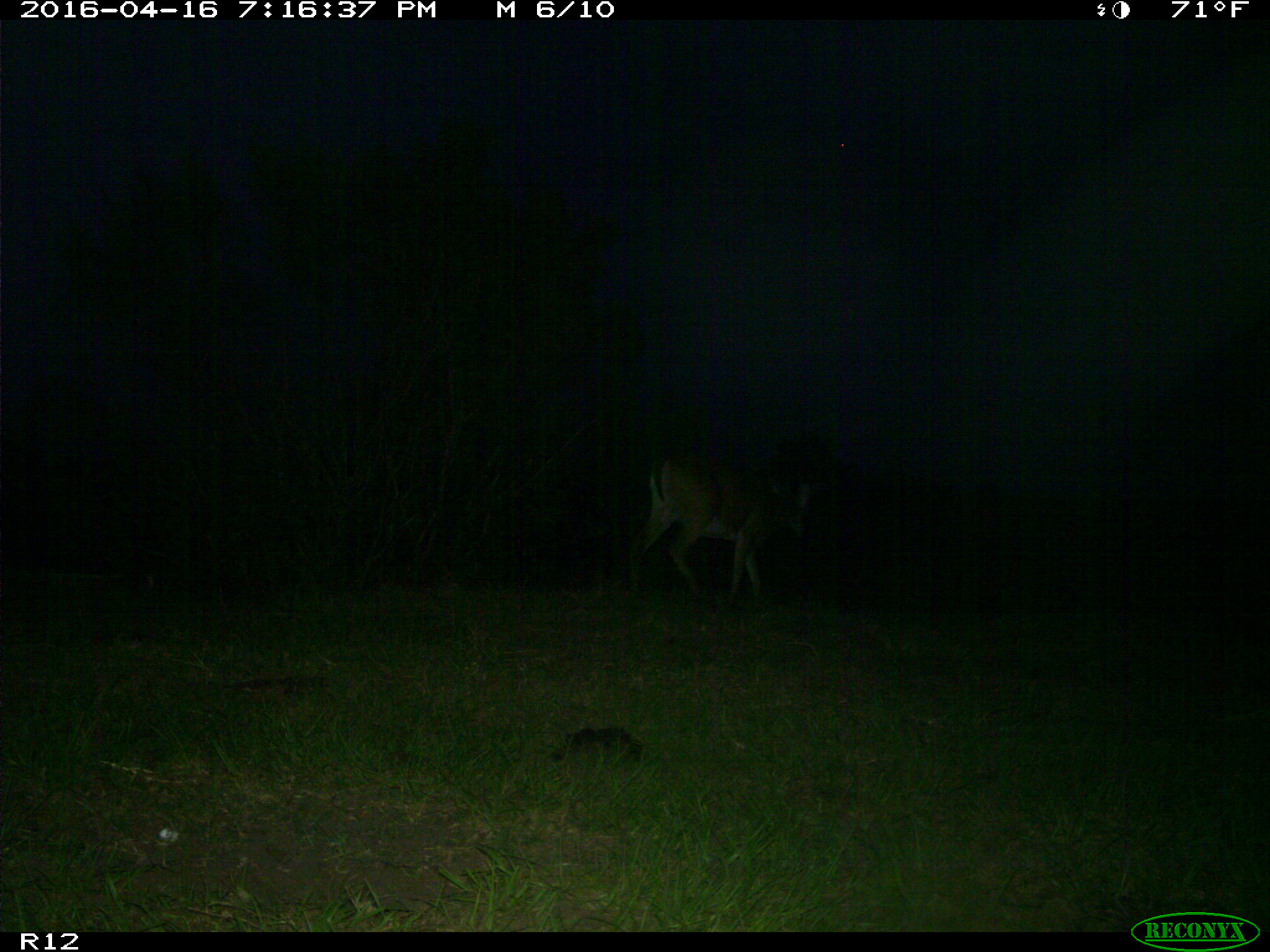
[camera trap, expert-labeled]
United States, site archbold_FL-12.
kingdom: Animalia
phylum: Chordata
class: Mammalia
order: Artiodactyla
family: Cervidae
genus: Odocoileus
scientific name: Odocoileus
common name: deer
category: unidentified deer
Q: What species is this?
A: Unidentified deer (deer) (Odocoileus).